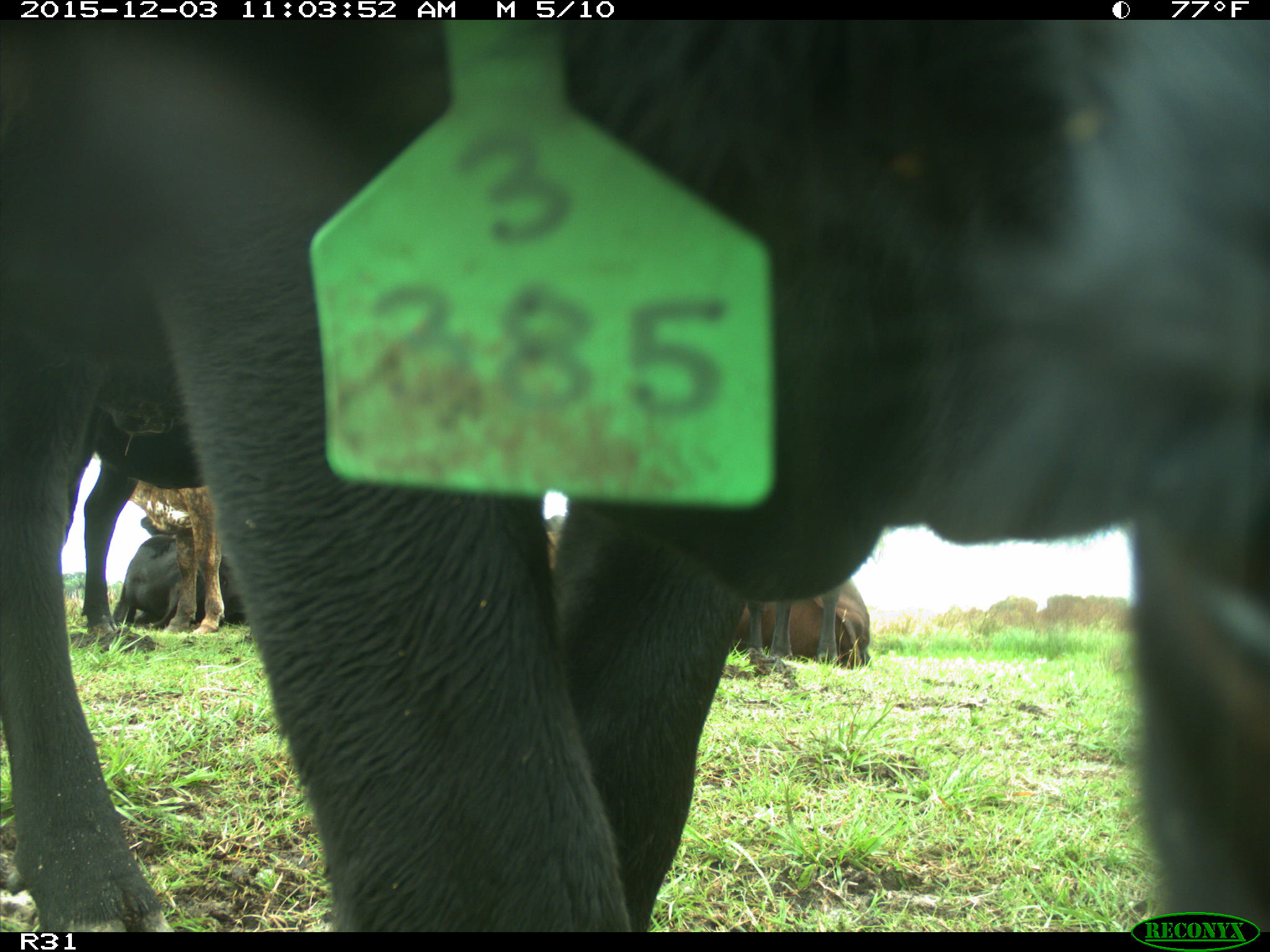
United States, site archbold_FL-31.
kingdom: Animalia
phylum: Chordata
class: Mammalia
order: Artiodactyla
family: Bovidae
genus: Bos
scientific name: Bos taurus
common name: domestic cow